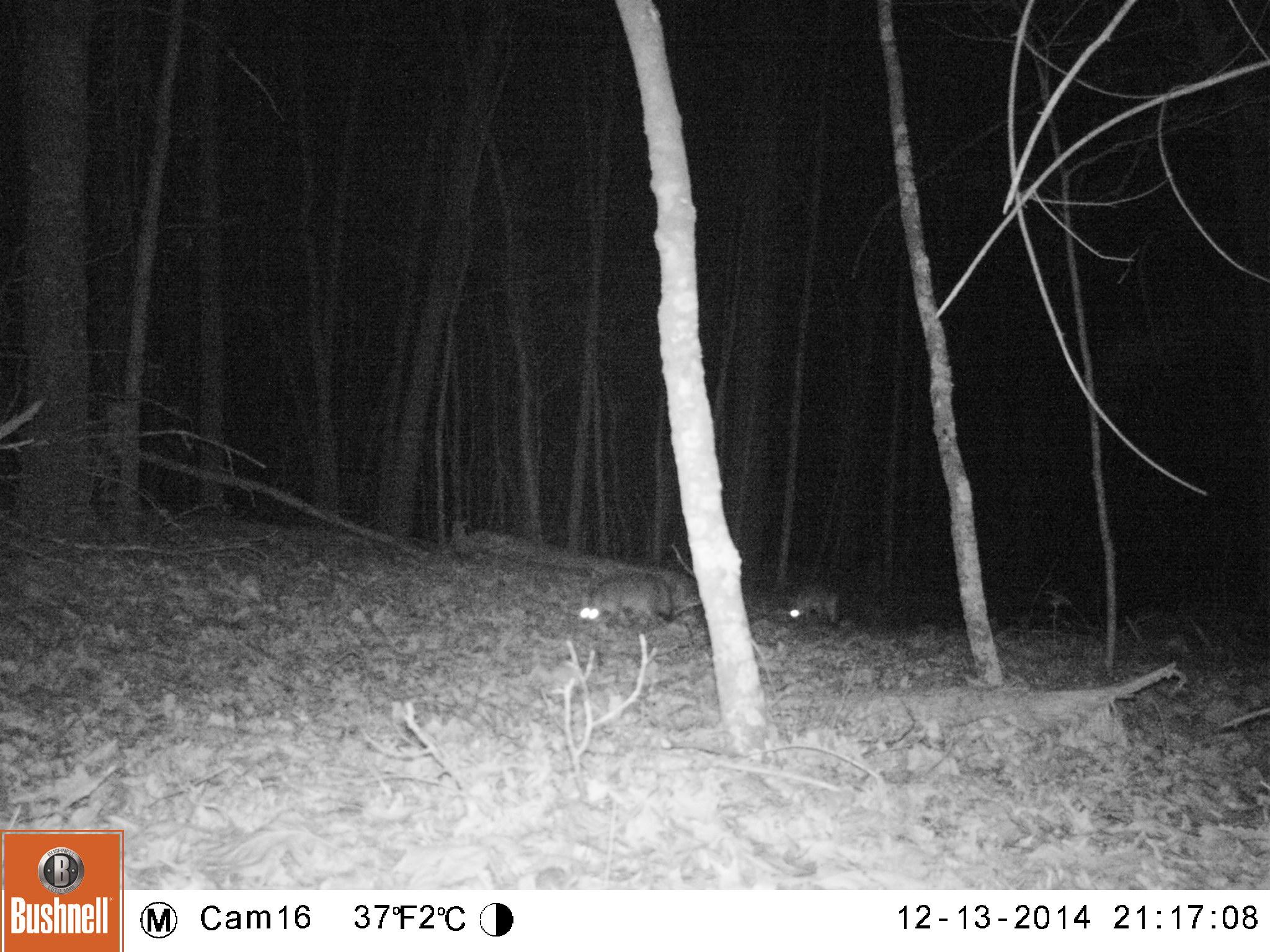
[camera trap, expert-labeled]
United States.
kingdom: Animalia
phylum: Chordata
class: Mammalia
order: Carnivora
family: Canidae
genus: Urocyon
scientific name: Urocyon cinereoargenteus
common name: gray fox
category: Grey Fox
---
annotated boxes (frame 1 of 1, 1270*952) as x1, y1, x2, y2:
Grey Fox: 573, 568, 679, 631; 774, 573, 858, 629